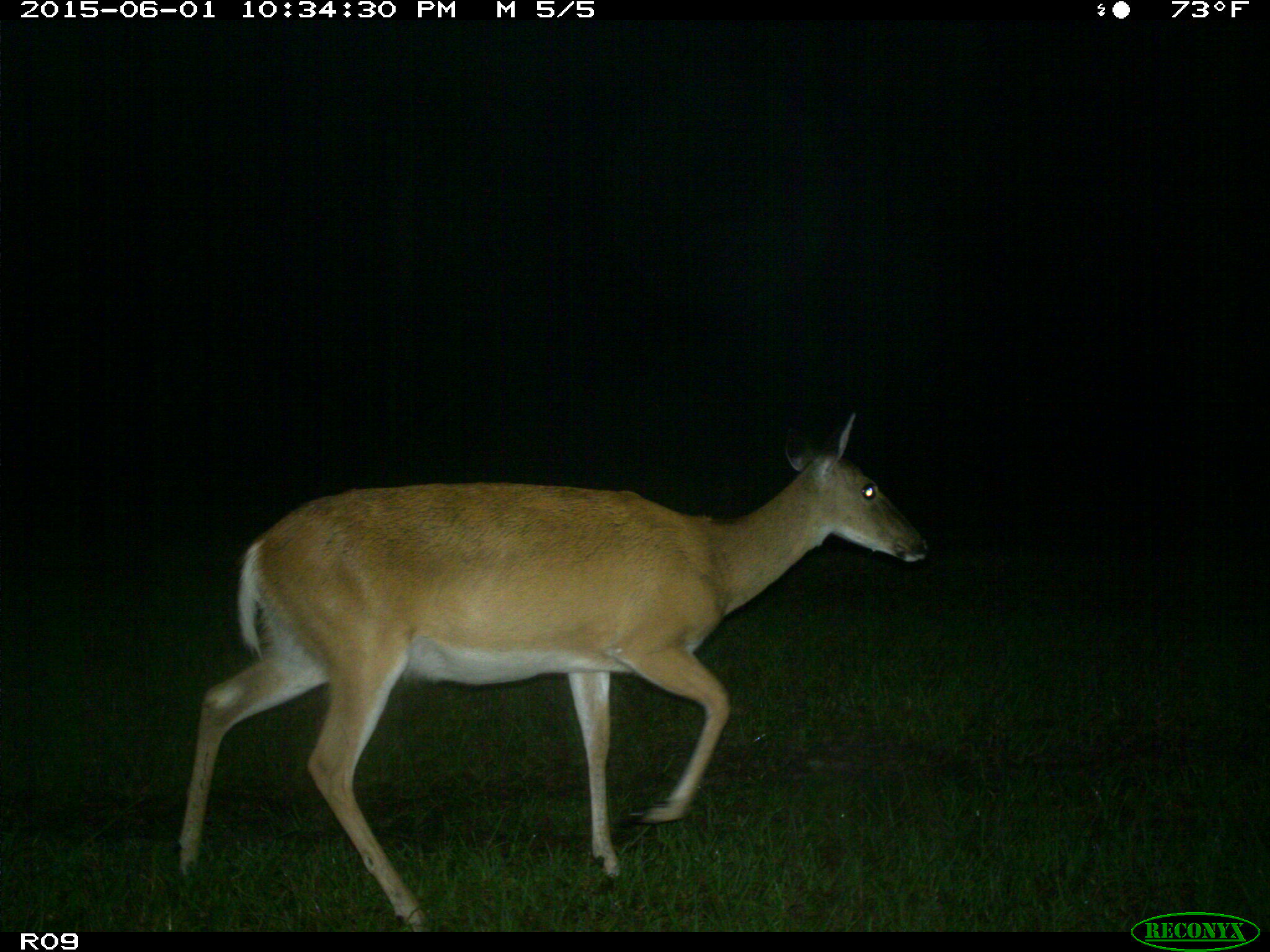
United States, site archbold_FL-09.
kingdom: Animalia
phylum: Chordata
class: Mammalia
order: Artiodactyla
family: Cervidae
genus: Odocoileus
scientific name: Odocoileus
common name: deer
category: unidentified deer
Unidentified deer (deer) (Odocoileus).